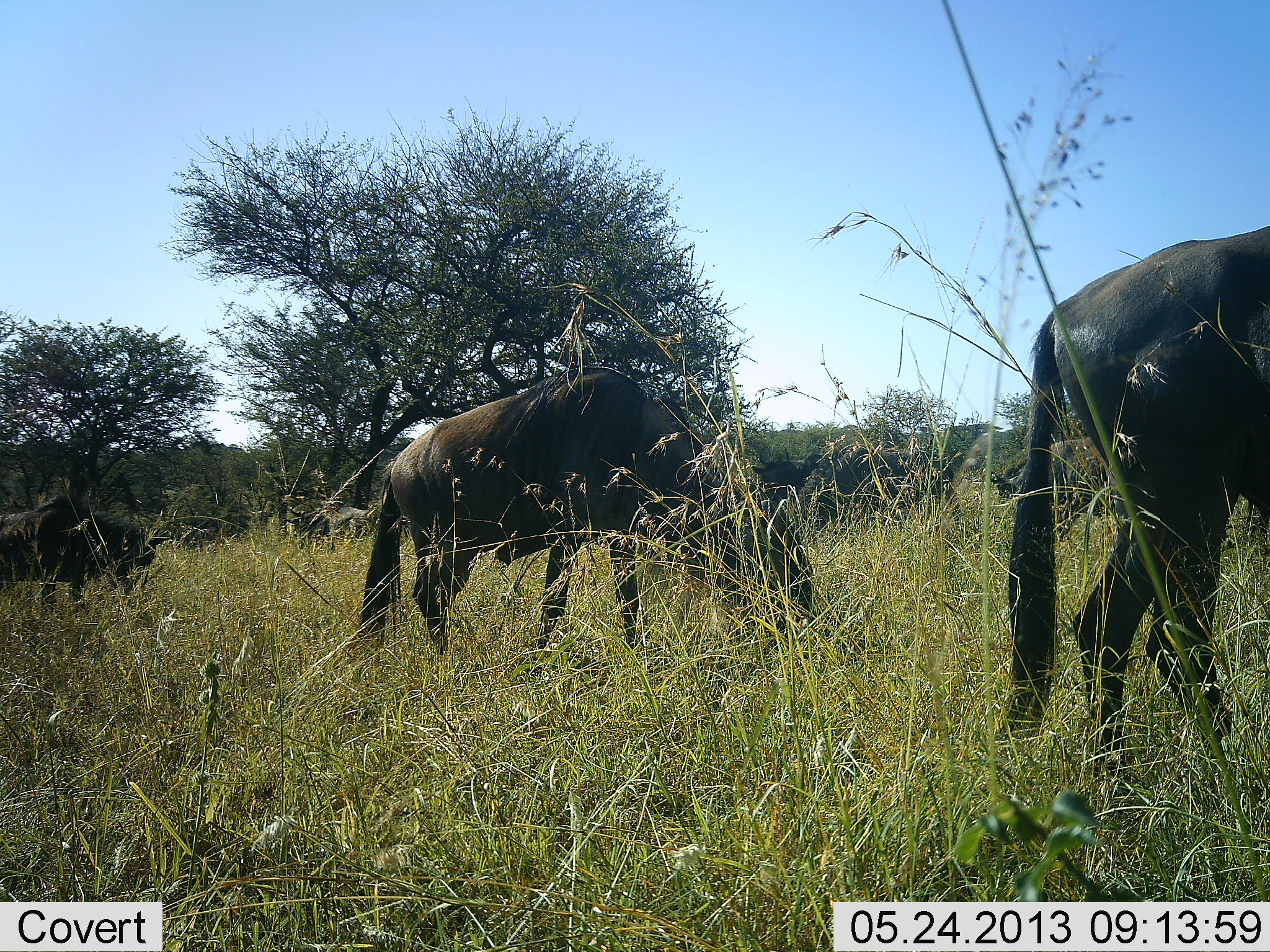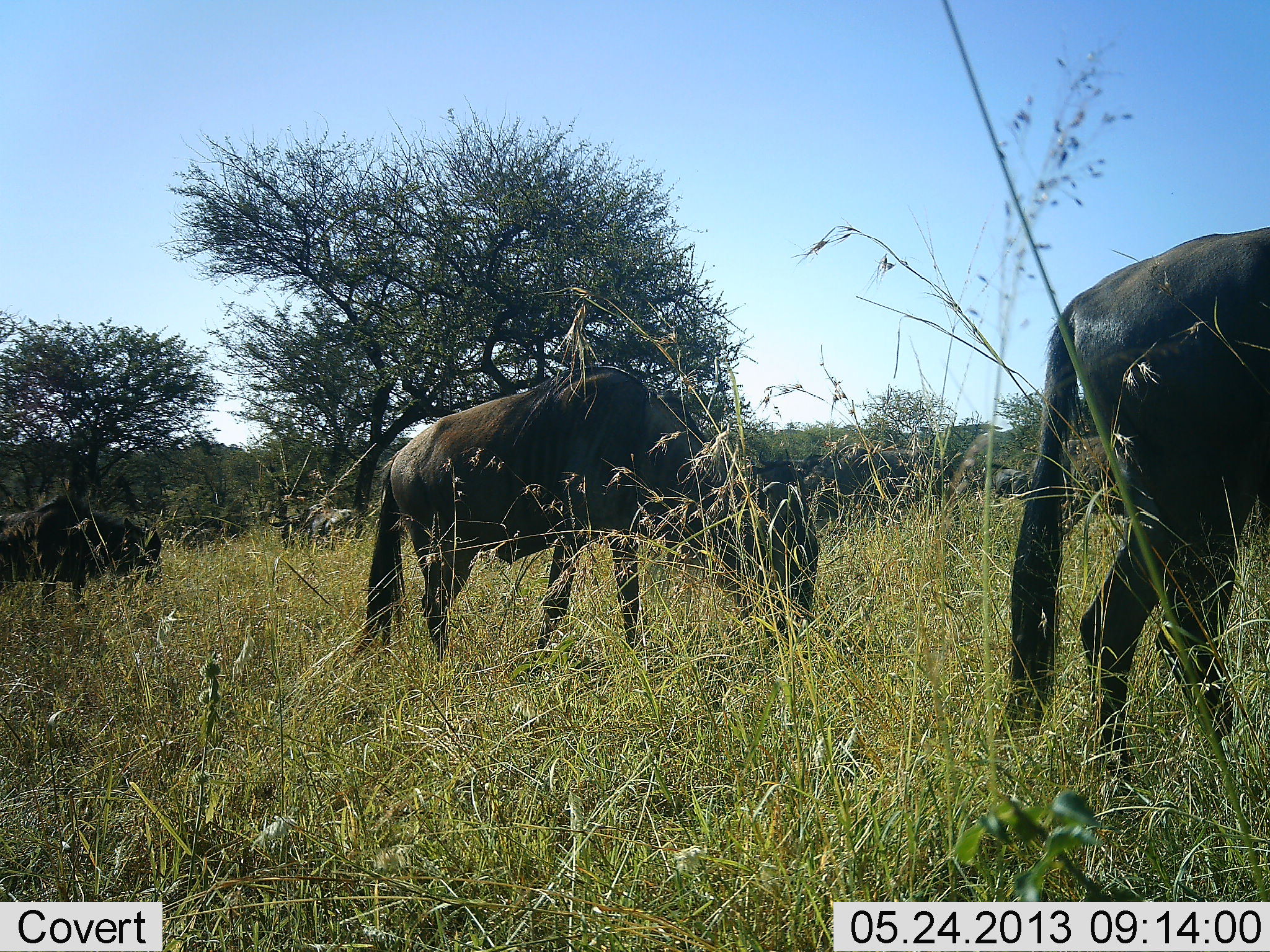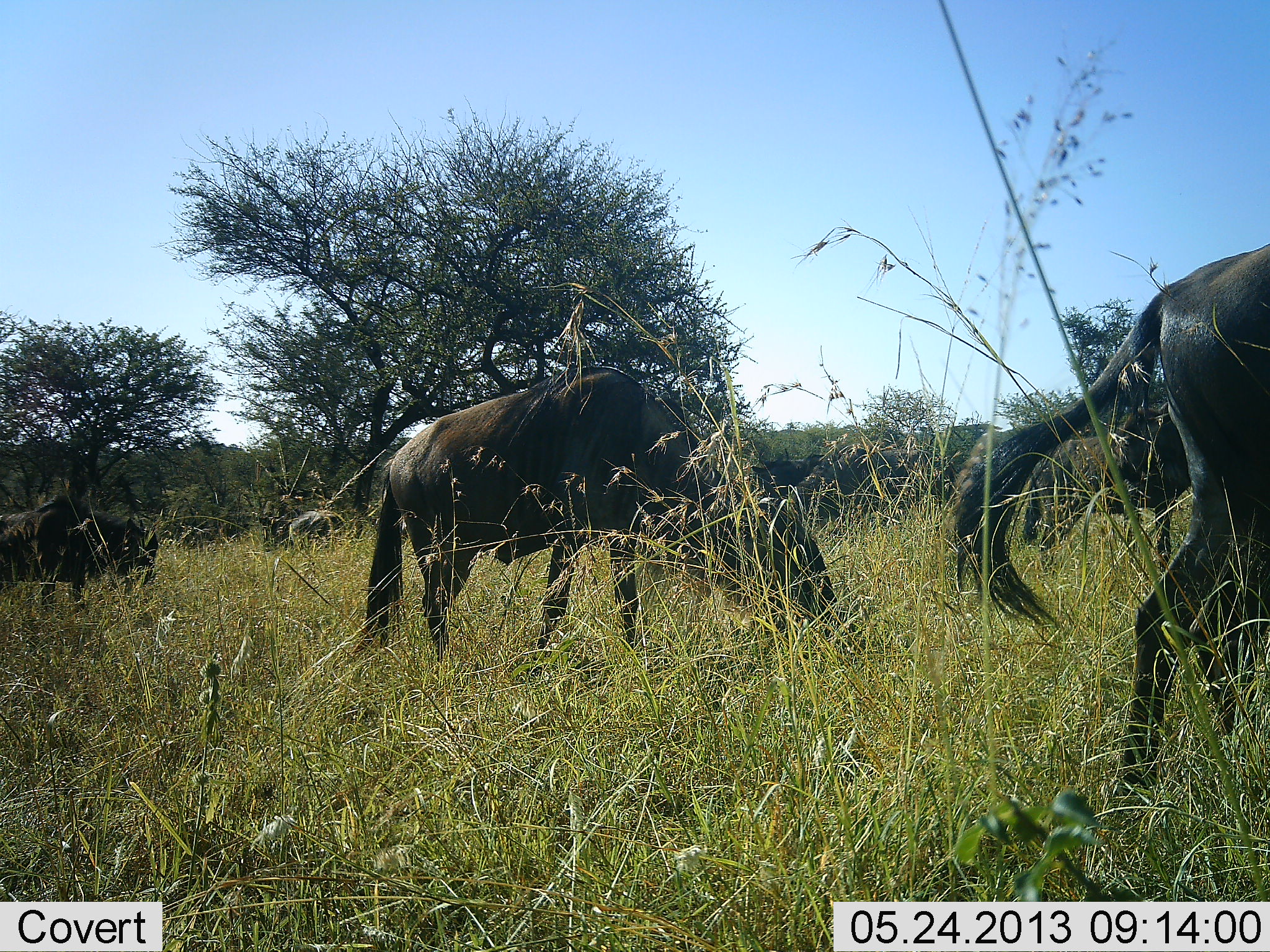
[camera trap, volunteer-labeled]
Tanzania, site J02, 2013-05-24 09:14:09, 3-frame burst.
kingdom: Animalia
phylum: Chordata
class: Mammalia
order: Artiodactyla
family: Bovidae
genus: Connochaetes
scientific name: Connochaetes taurinus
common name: blue wildebeest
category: wildebeest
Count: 5.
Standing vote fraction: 25%.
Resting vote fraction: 0%.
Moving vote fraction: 38%.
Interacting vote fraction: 6%.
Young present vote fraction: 0%.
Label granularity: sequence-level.